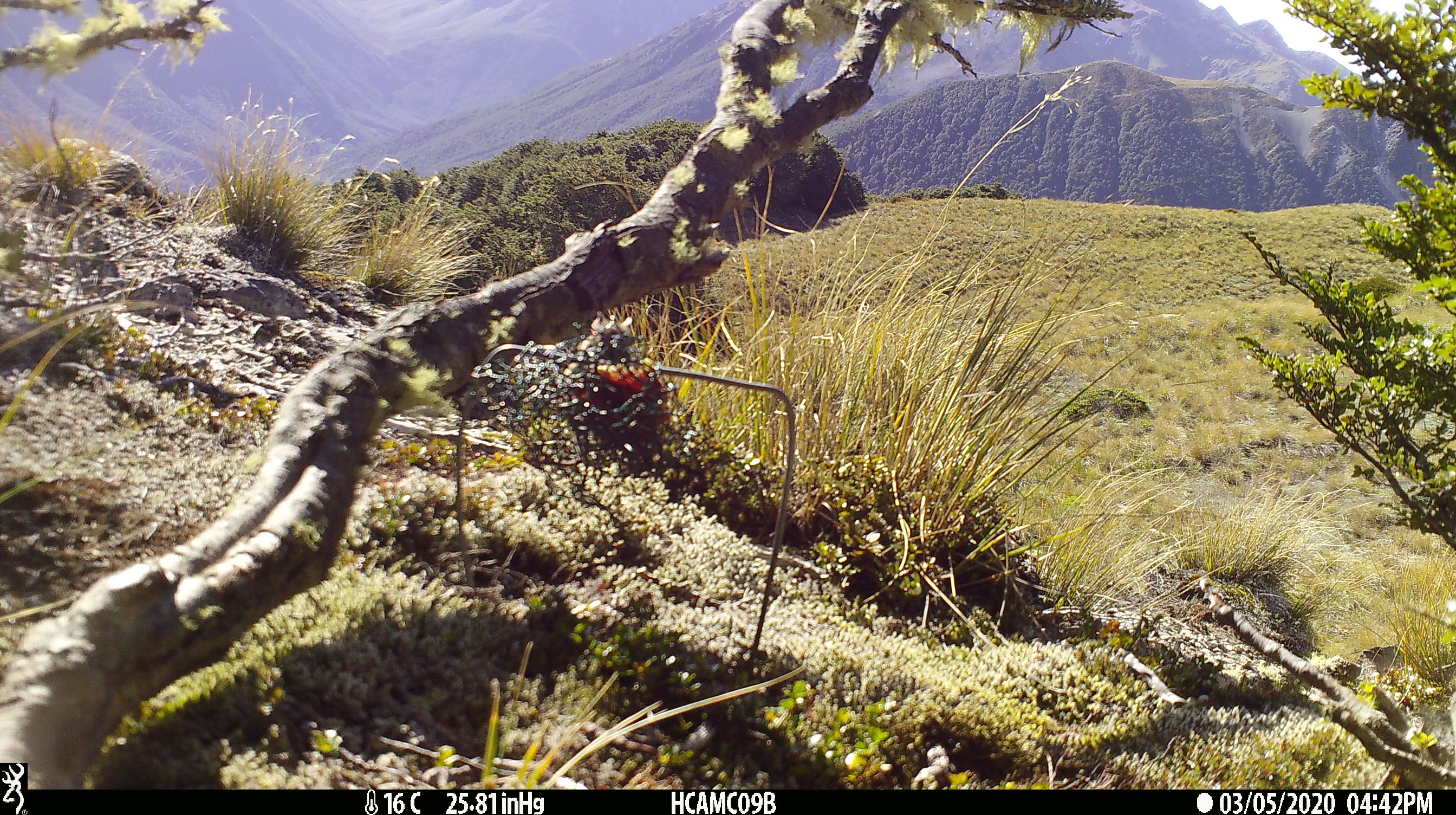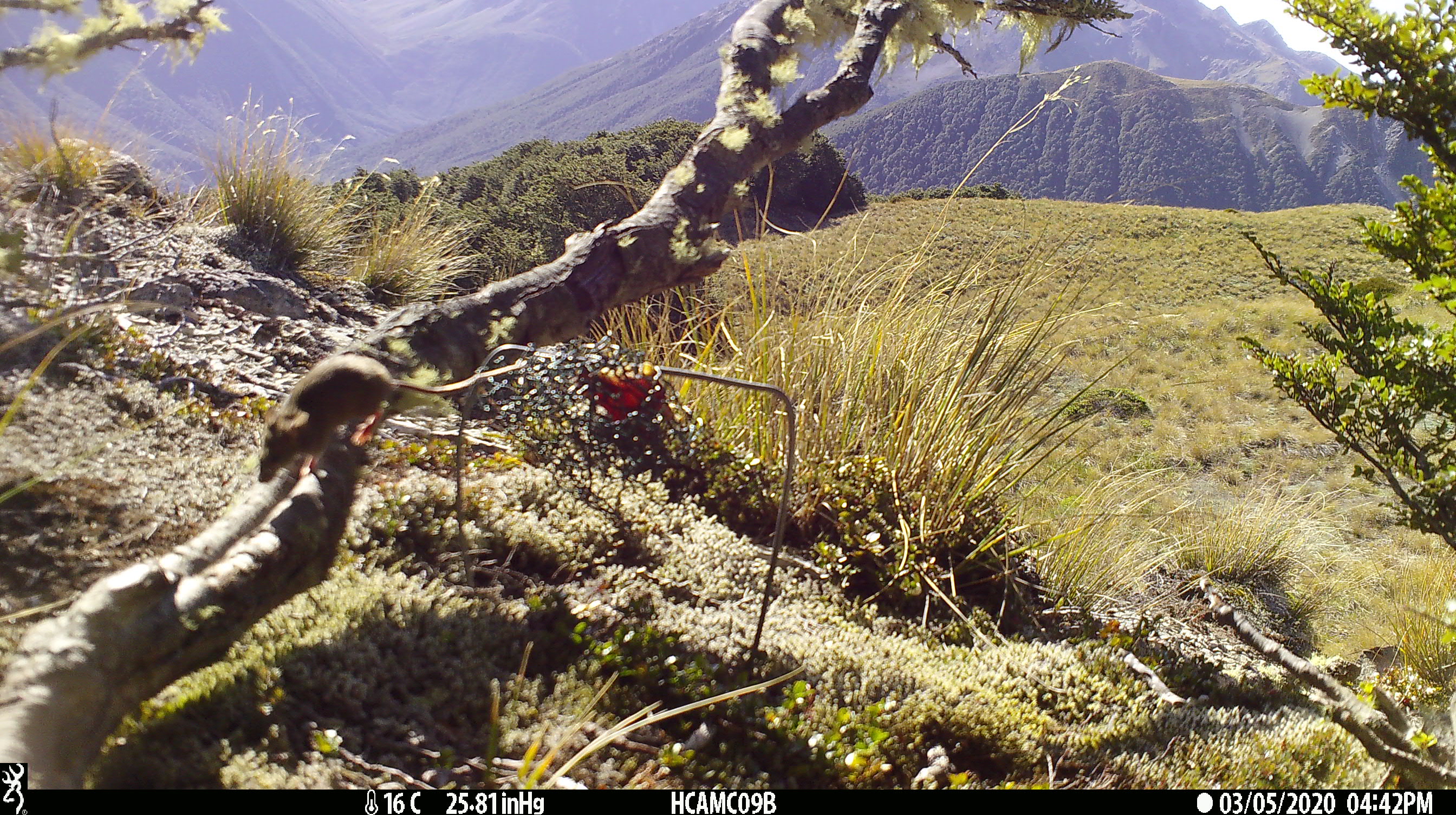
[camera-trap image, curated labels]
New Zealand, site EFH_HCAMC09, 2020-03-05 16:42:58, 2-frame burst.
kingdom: Animalia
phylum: Chordata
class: Mammalia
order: Rodentia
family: Muridae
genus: Mus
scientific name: Mus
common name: mouse